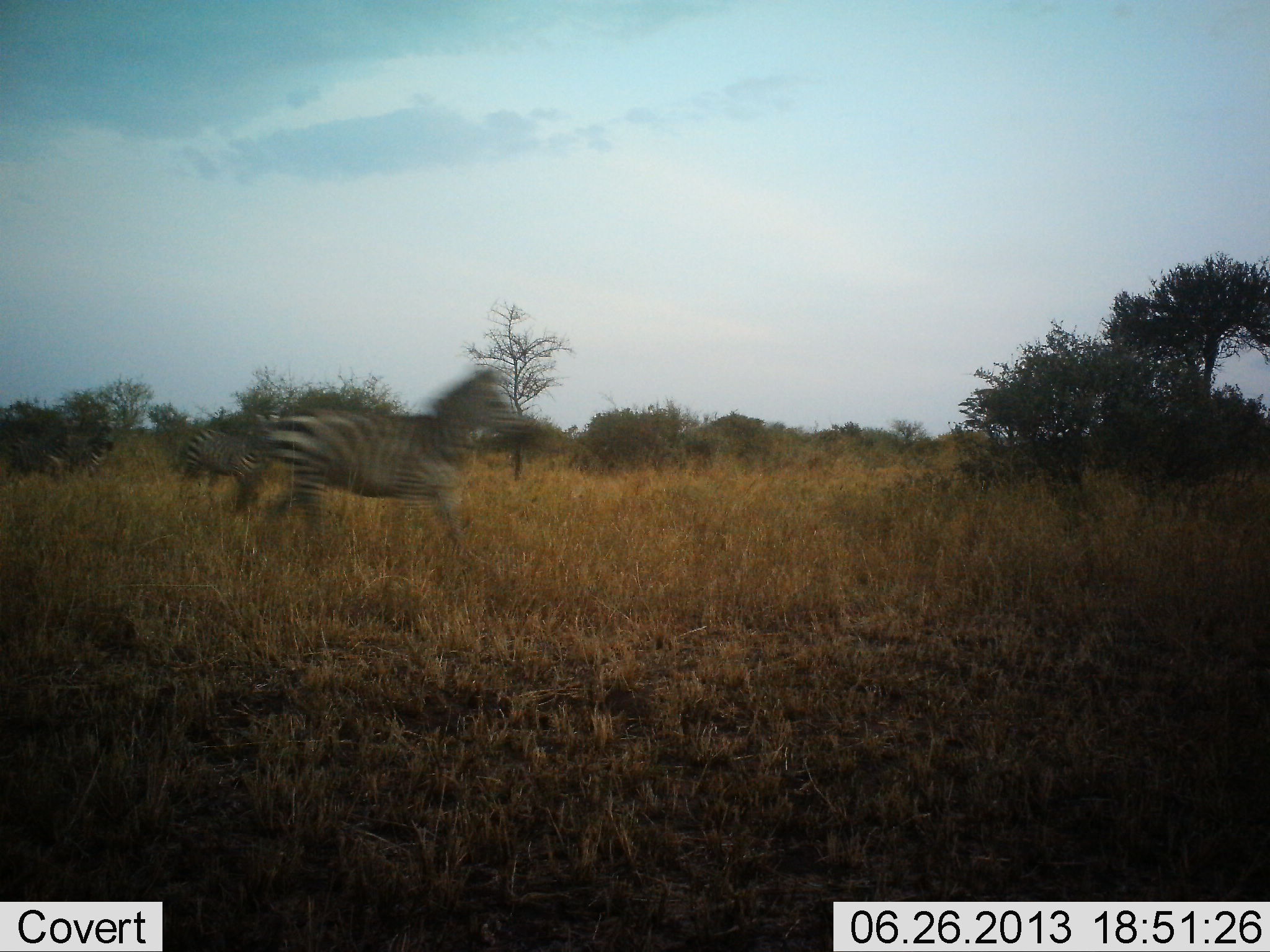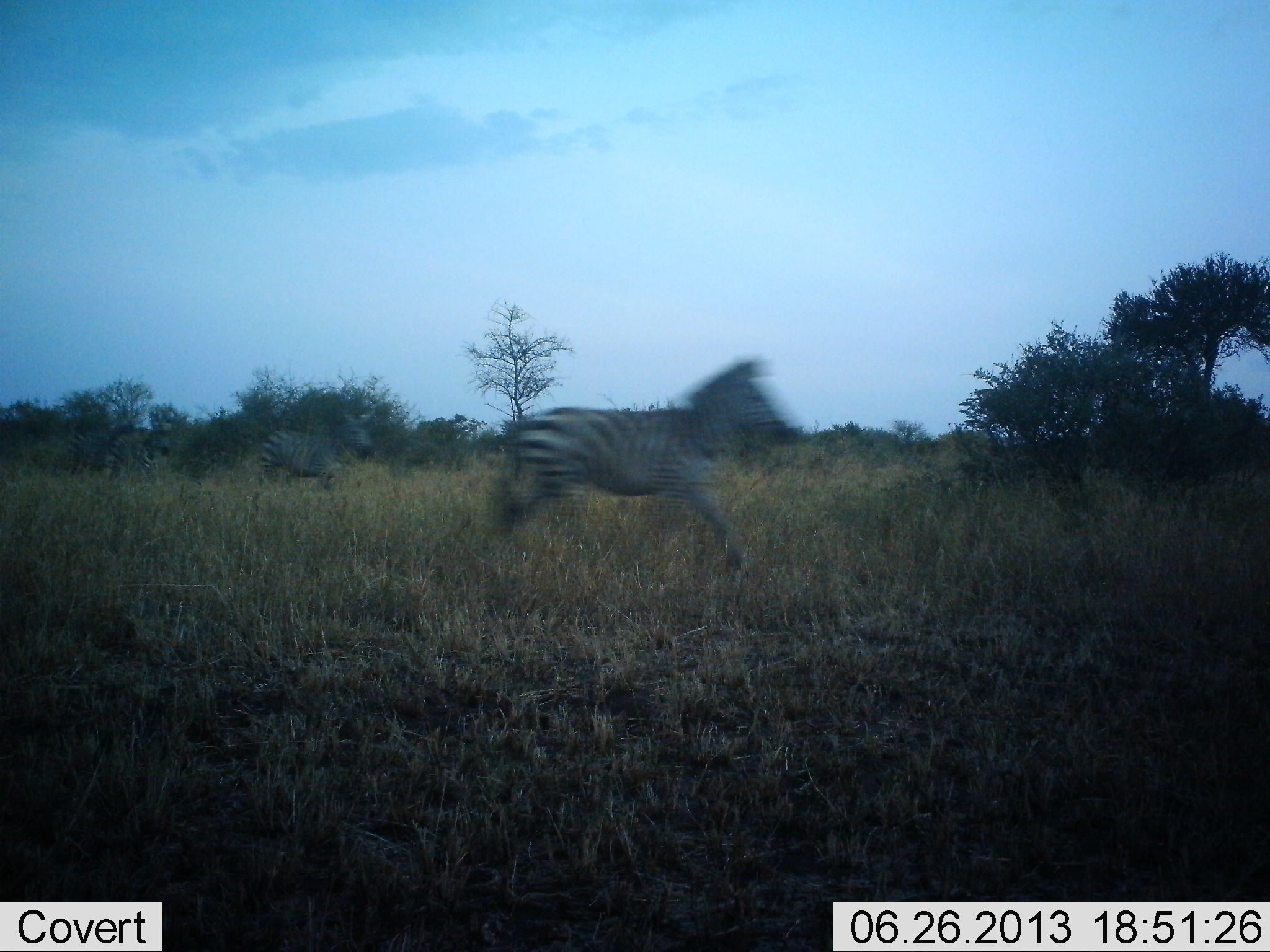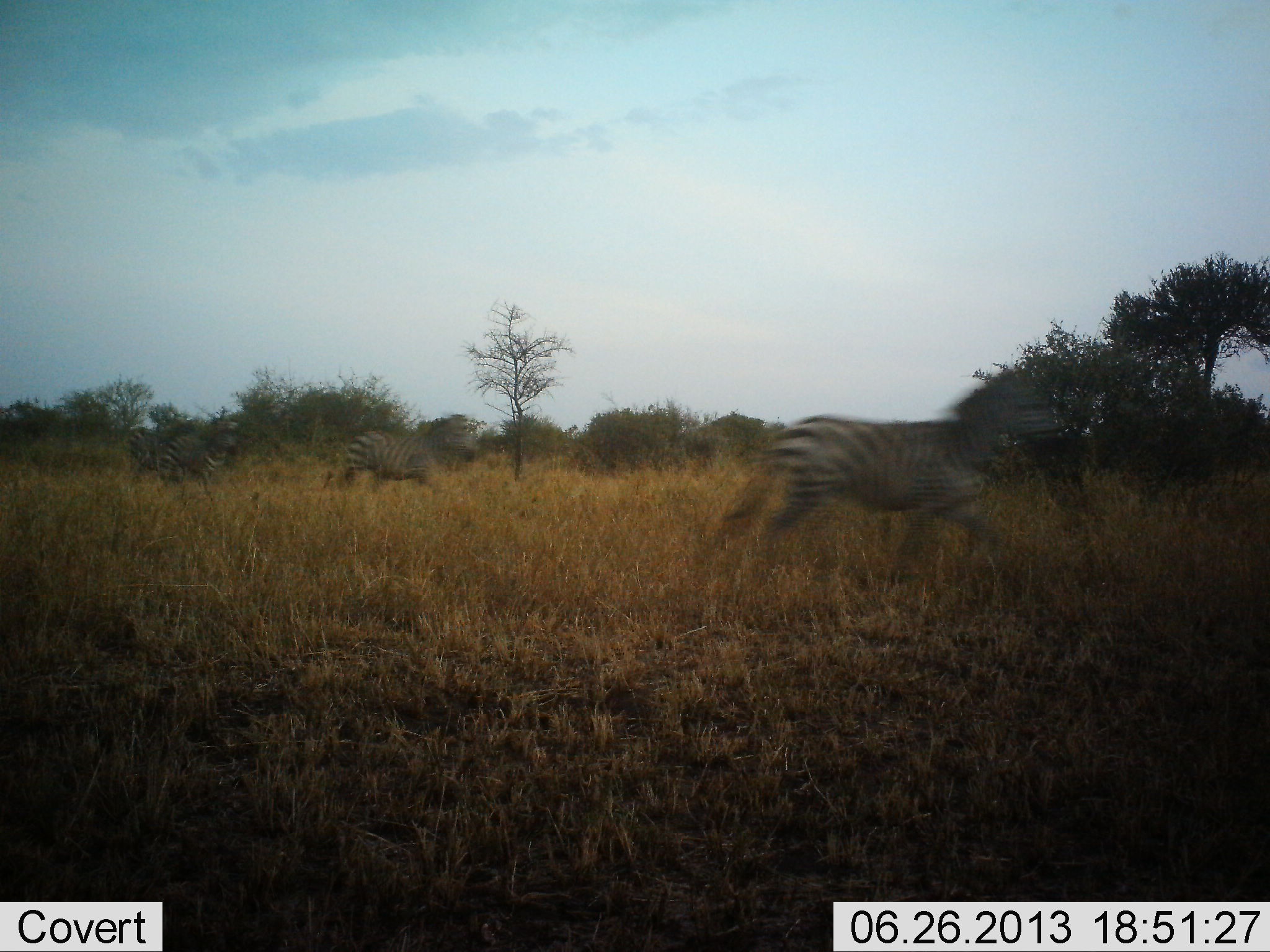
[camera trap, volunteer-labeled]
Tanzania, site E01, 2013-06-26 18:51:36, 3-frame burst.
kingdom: Animalia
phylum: Chordata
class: Mammalia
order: Perissodactyla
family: Equidae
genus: Equus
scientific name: Equus quagga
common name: plains zebra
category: zebra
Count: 4.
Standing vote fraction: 0%.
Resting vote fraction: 0%.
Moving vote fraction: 100%.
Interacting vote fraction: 0%.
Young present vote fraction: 0%.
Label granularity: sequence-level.